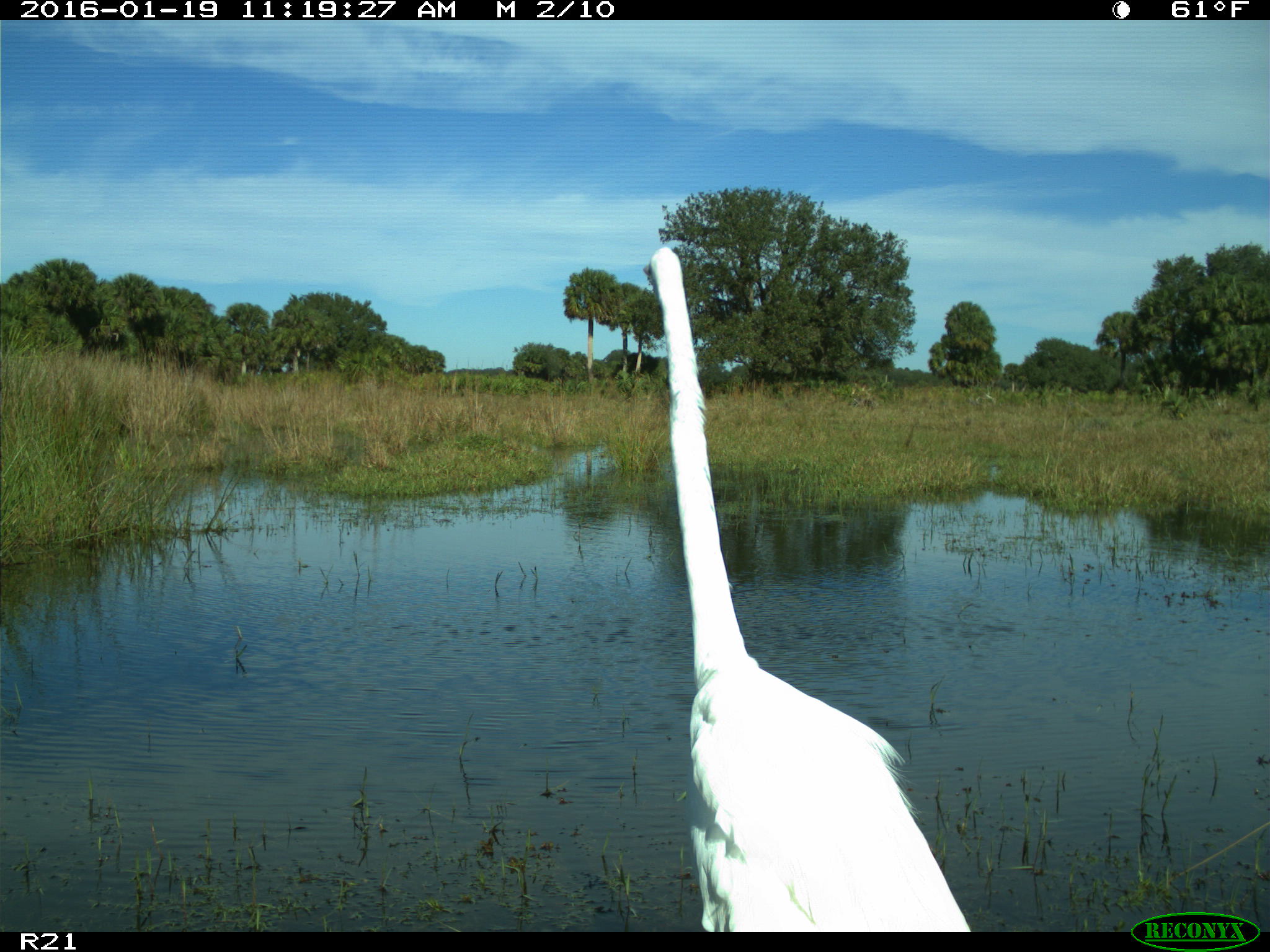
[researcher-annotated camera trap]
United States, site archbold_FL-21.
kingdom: Animalia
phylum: Chordata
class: Aves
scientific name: Aves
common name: birds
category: unidentified bird